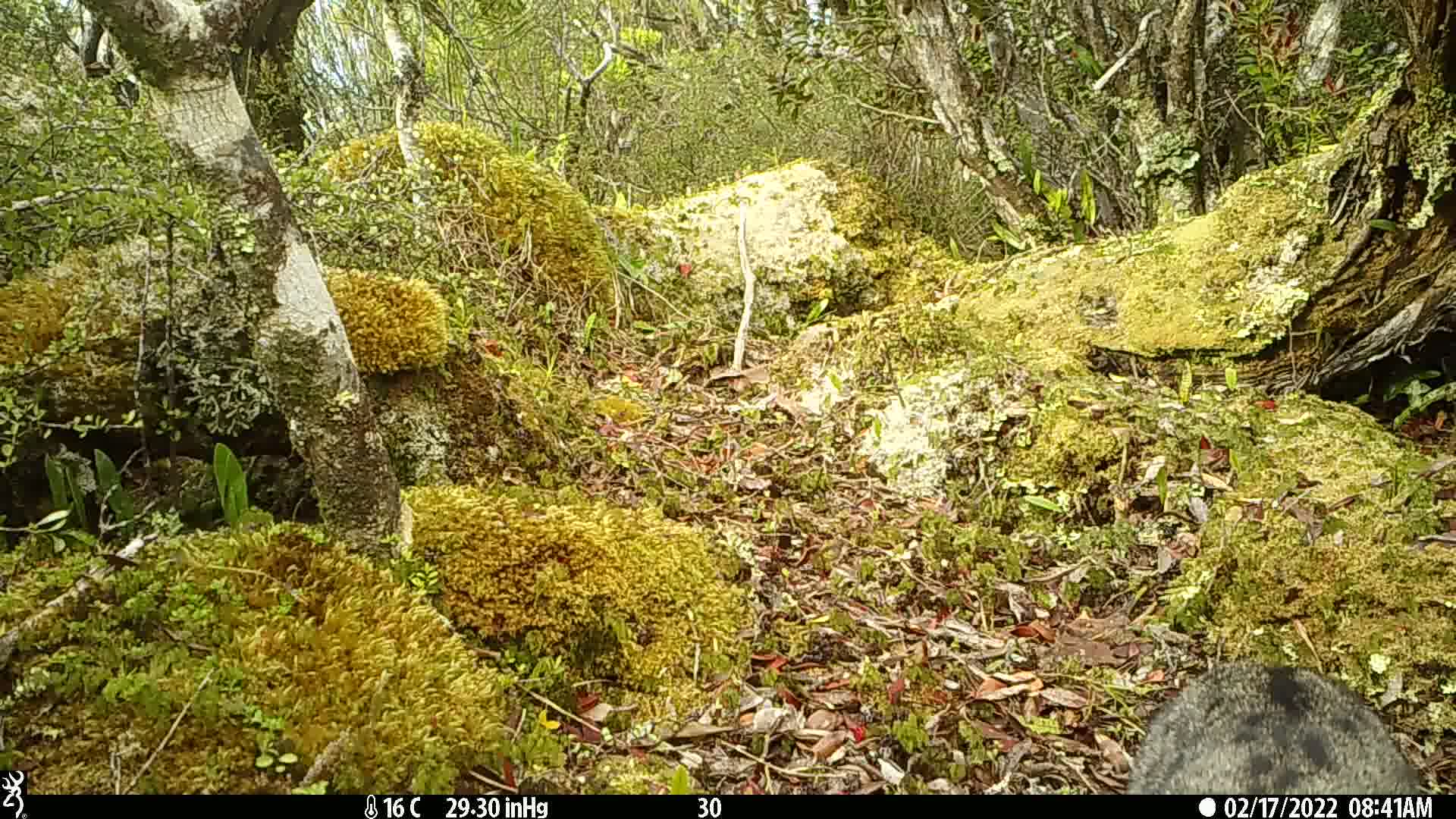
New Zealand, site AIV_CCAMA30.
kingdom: Animalia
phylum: Chordata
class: Mammalia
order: Carnivora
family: Felidae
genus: Felis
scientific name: Felis catus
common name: domestic cat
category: cat